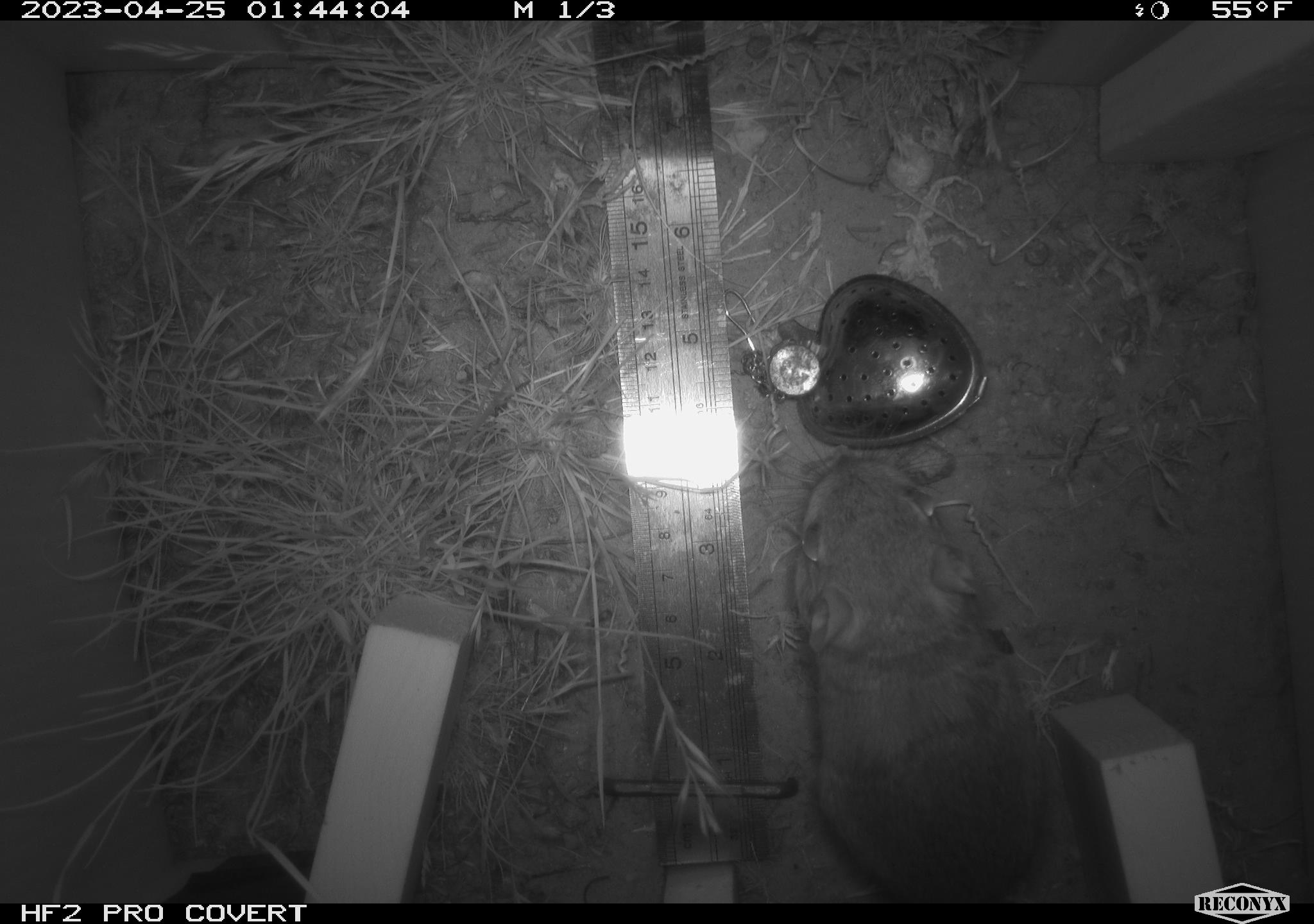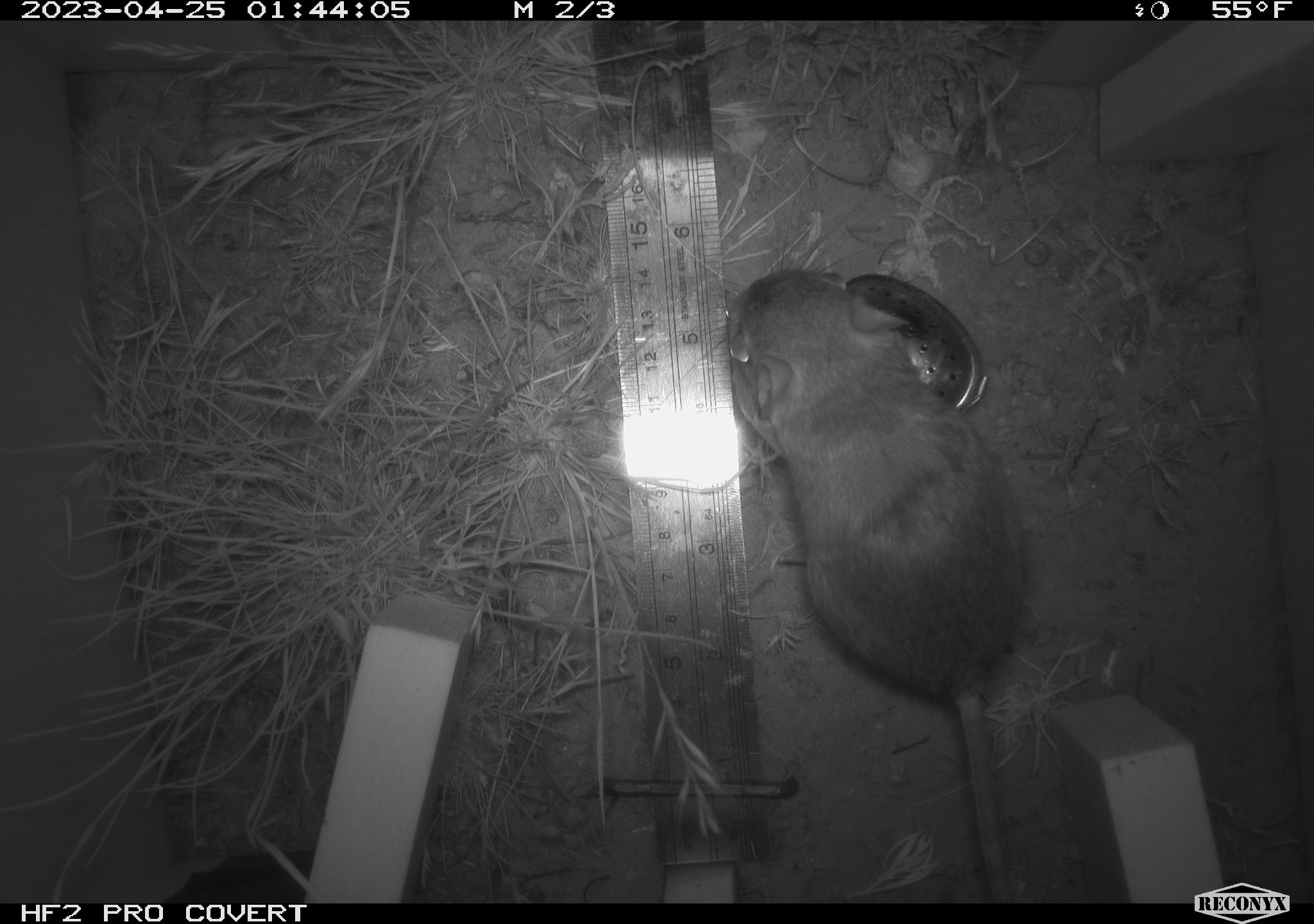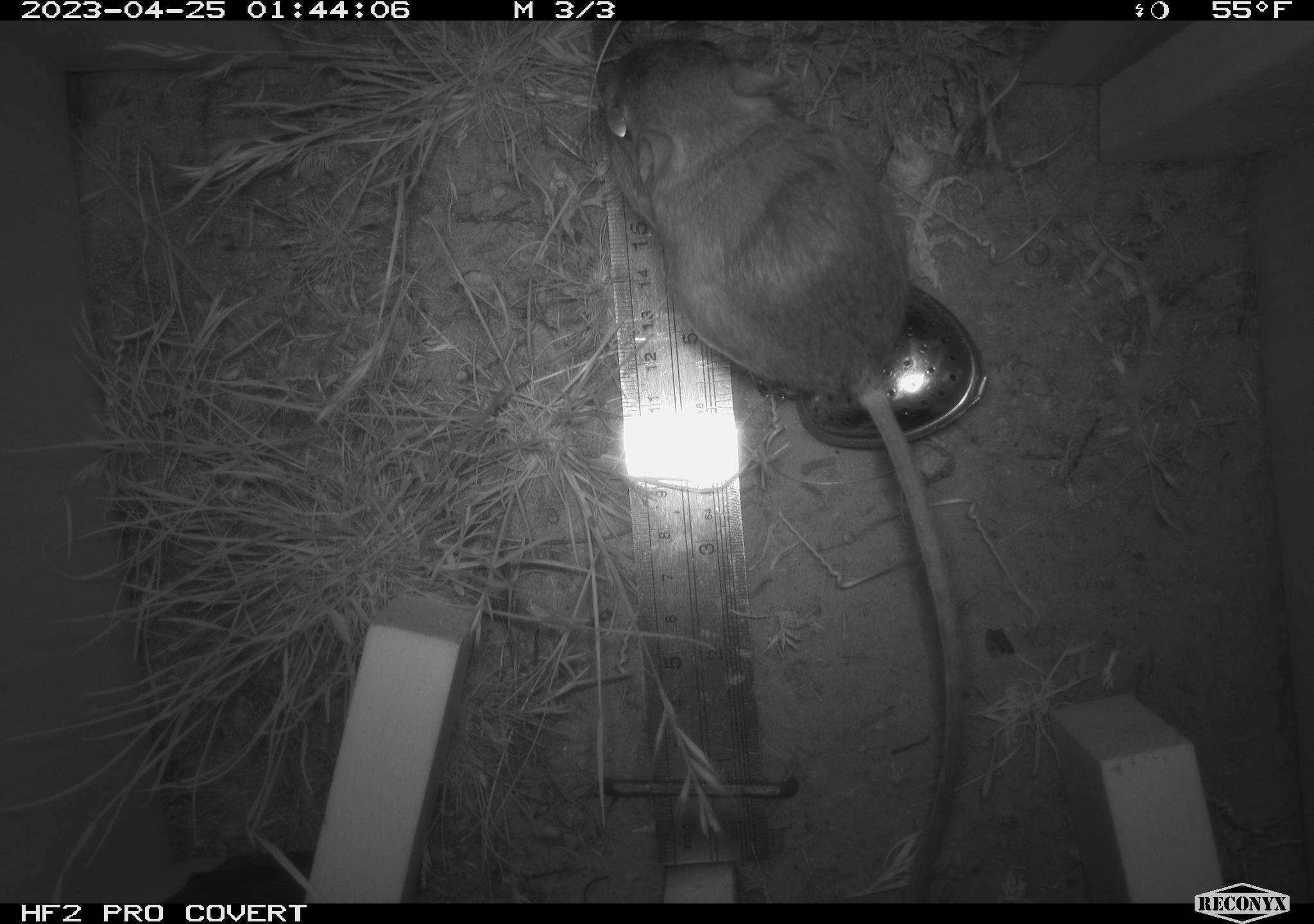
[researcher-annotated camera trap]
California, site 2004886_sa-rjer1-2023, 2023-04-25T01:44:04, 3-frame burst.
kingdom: Animalia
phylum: Chordata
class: Mammalia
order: Rodentia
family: Heteromyidae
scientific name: Heteromyidae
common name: kangaroo rats and pocket mice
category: heteromyidae family